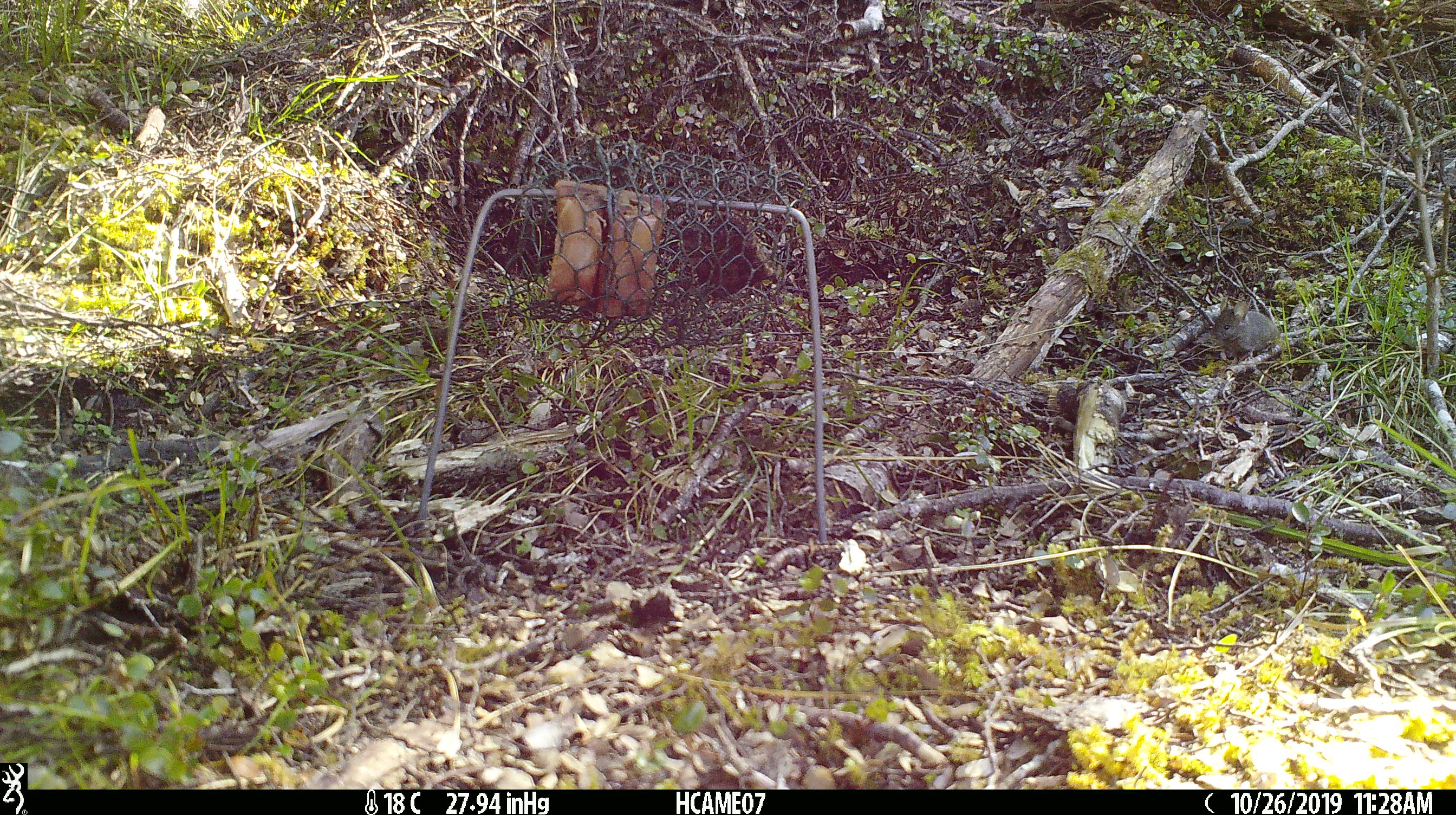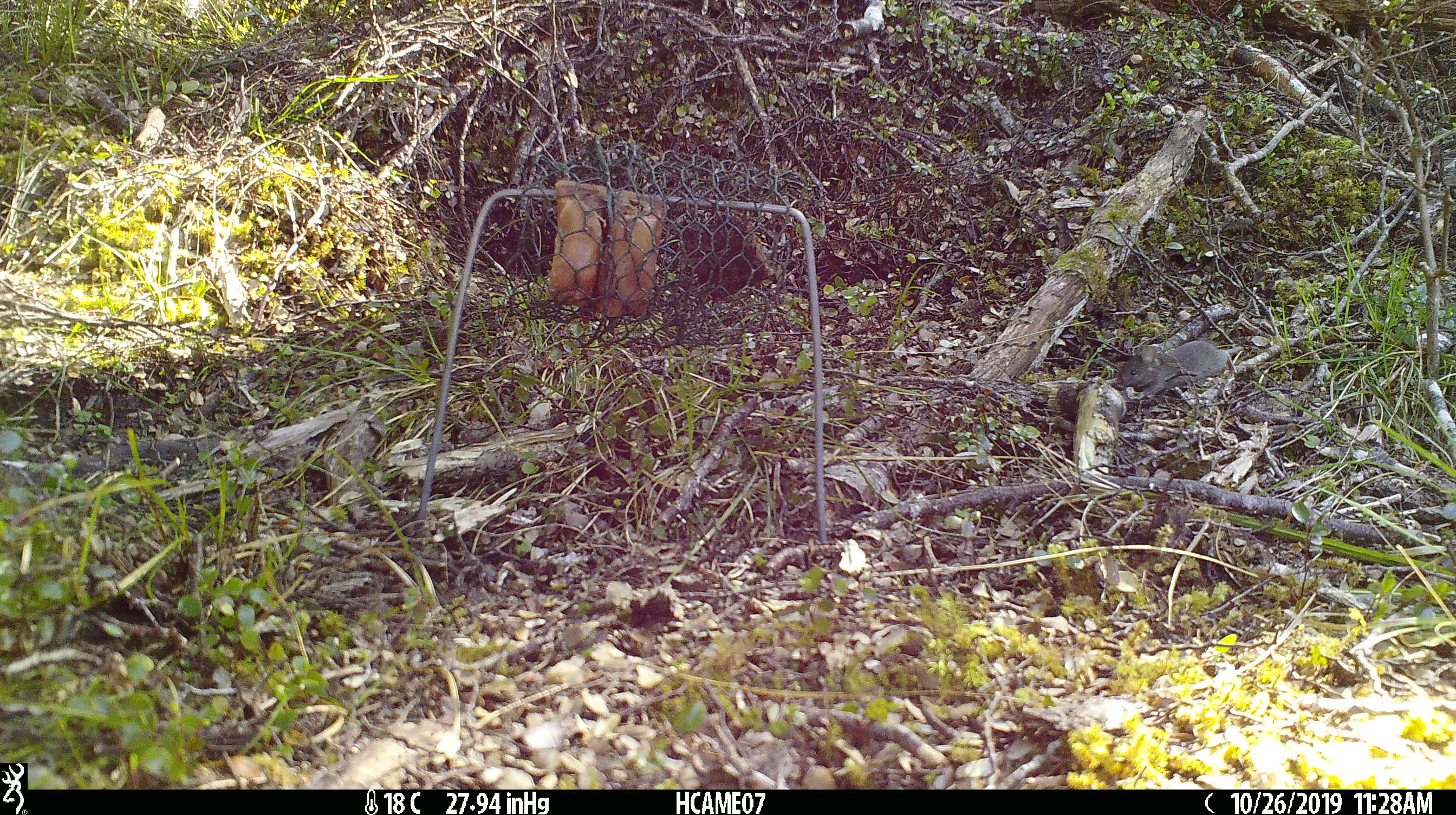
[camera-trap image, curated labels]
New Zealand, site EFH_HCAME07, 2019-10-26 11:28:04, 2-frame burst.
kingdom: Animalia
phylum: Chordata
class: Mammalia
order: Rodentia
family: Muridae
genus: Mus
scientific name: Mus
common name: mouse